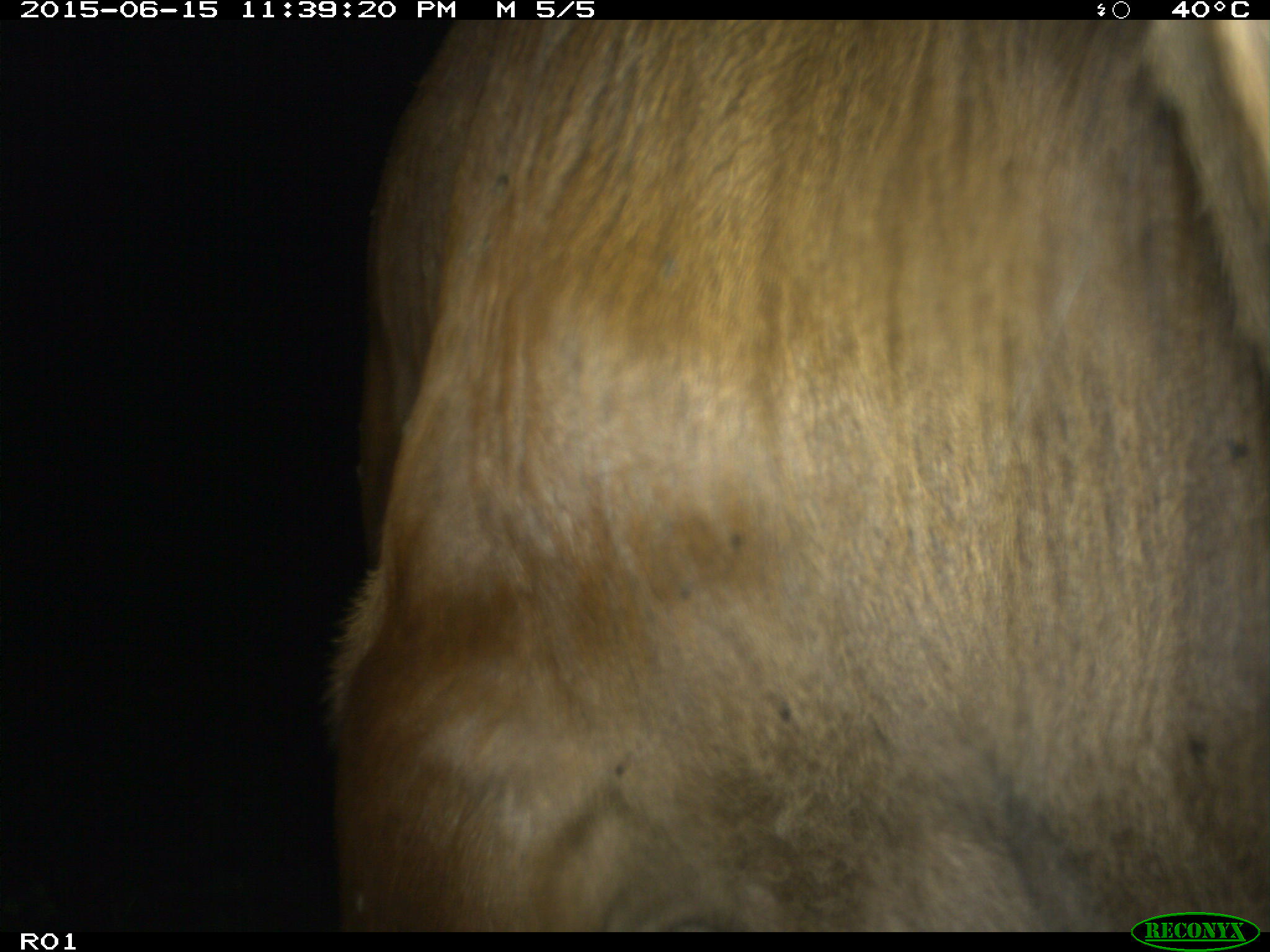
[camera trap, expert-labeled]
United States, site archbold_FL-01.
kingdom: Animalia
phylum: Chordata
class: Mammalia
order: Artiodactyla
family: Bovidae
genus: Bos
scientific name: Bos taurus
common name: domestic cow